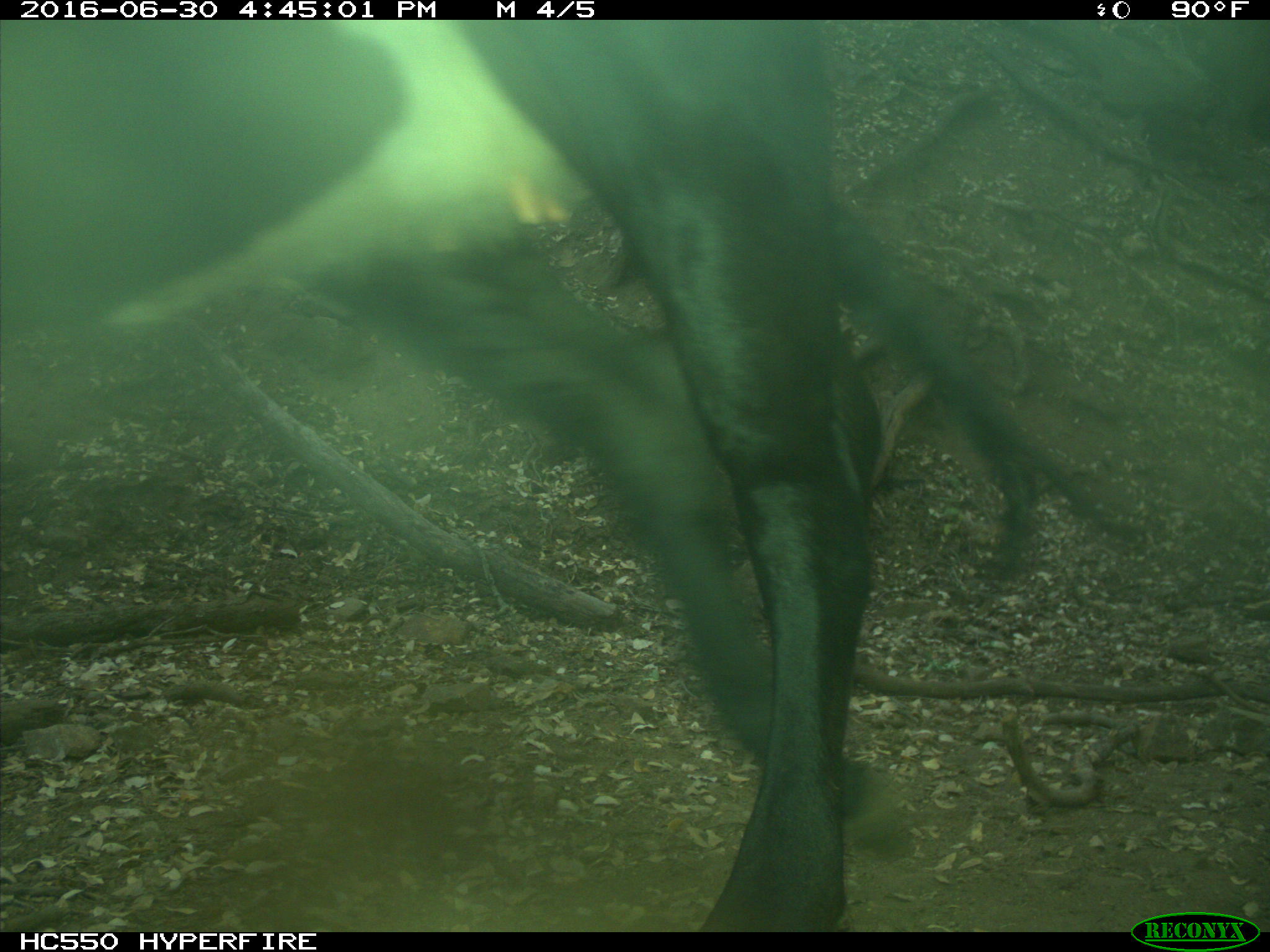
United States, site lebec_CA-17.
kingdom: Animalia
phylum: Chordata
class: Mammalia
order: Artiodactyla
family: Bovidae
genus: Bos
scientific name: Bos taurus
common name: domestic cow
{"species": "Bos taurus (domestic cow)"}